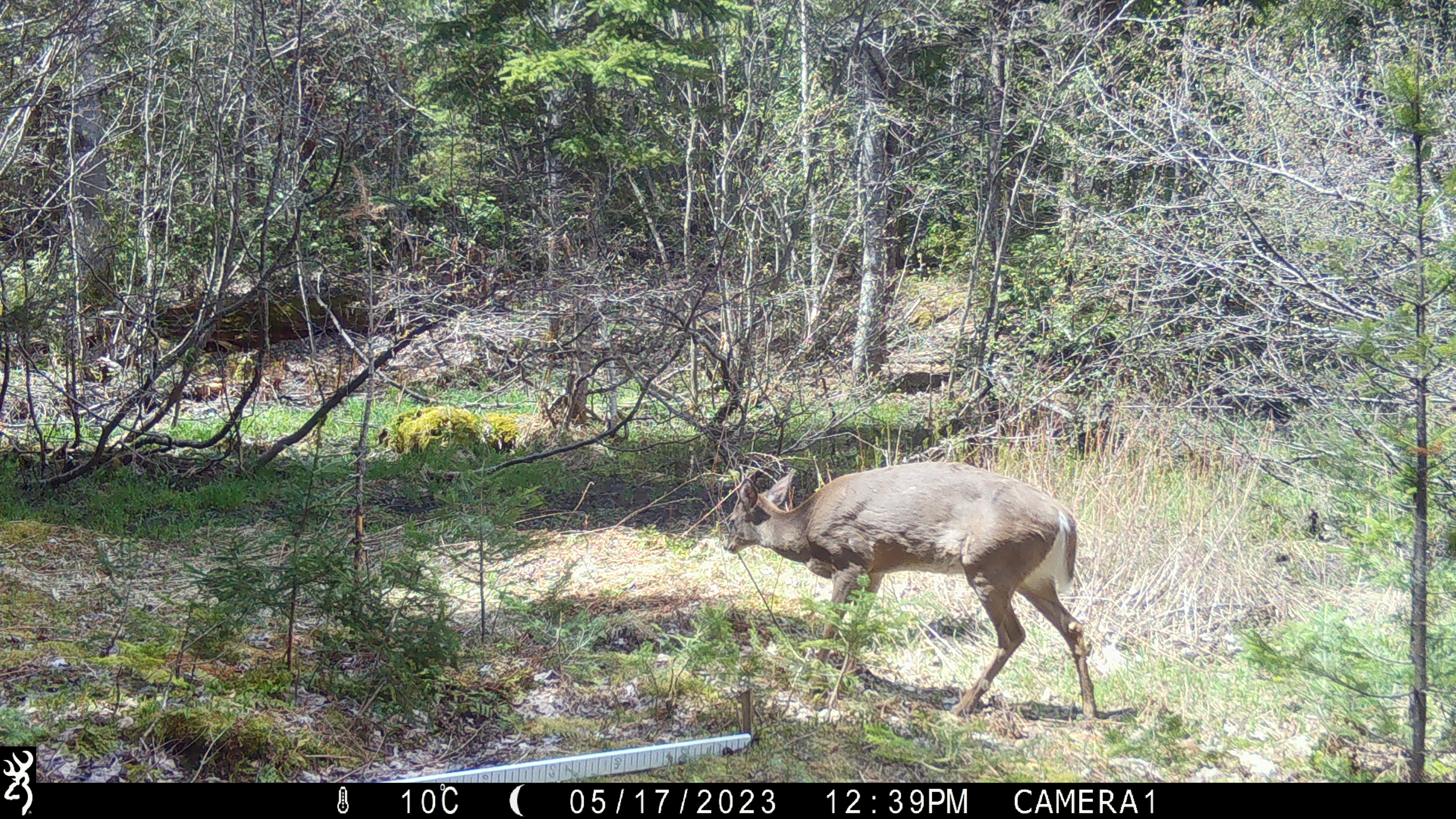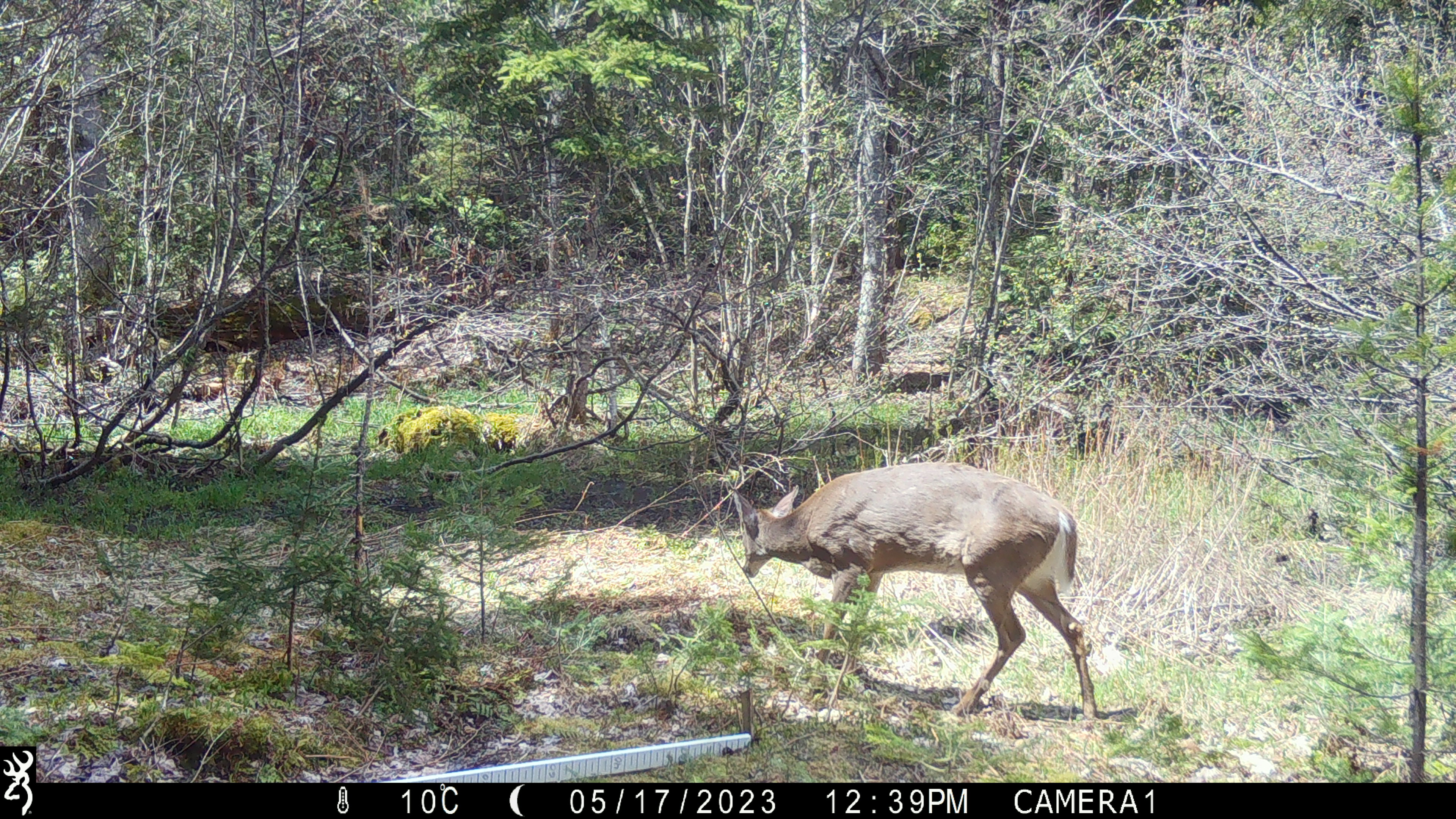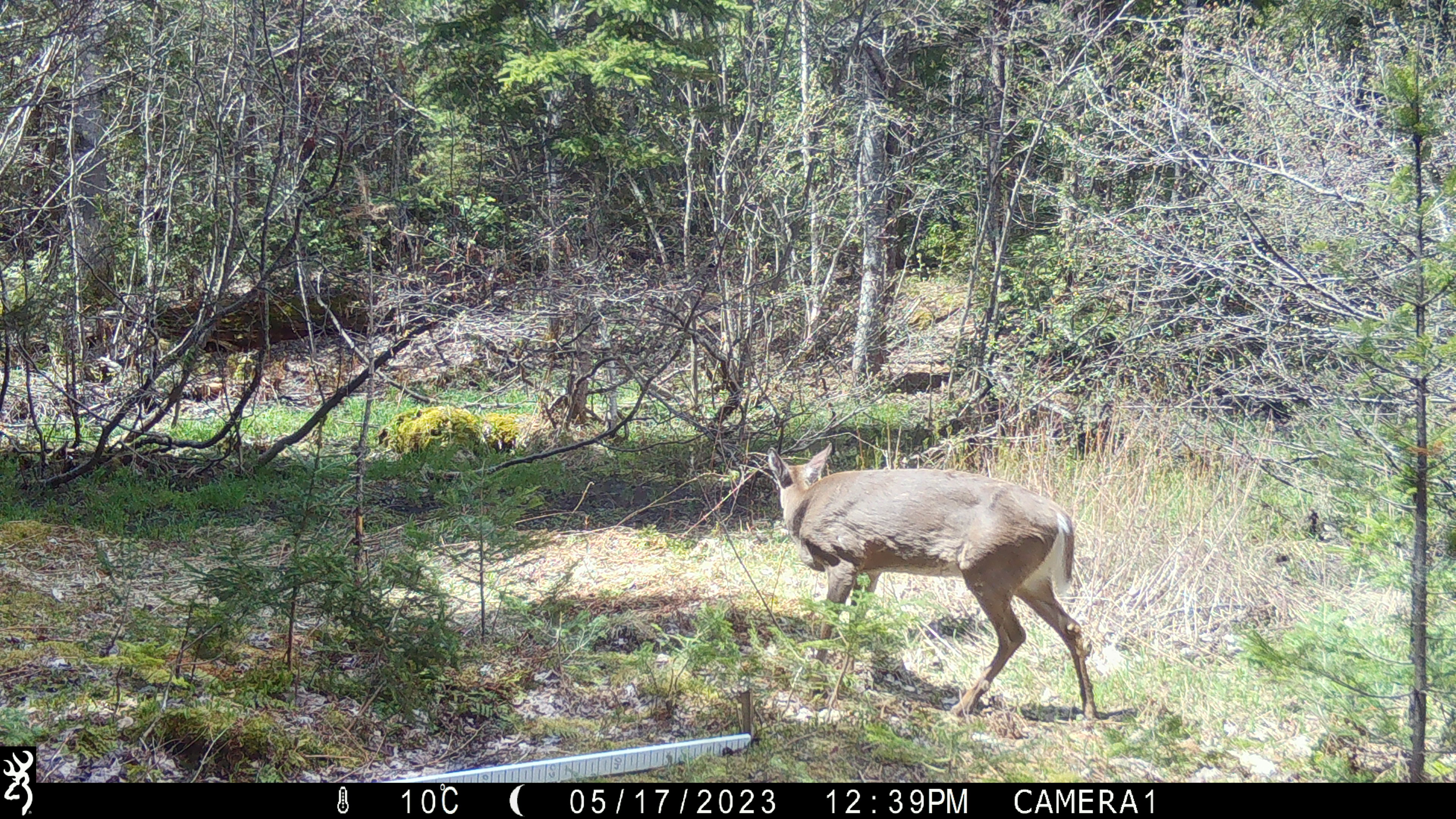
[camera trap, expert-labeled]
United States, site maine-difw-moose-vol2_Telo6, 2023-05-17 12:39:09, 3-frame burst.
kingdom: Animalia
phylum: Chordata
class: Mammalia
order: Artiodactyla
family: Cervidae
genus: Odocoileus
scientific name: Odocoileus virginianus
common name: white-tailed deer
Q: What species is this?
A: White-tailed deer (Odocoileus virginianus).